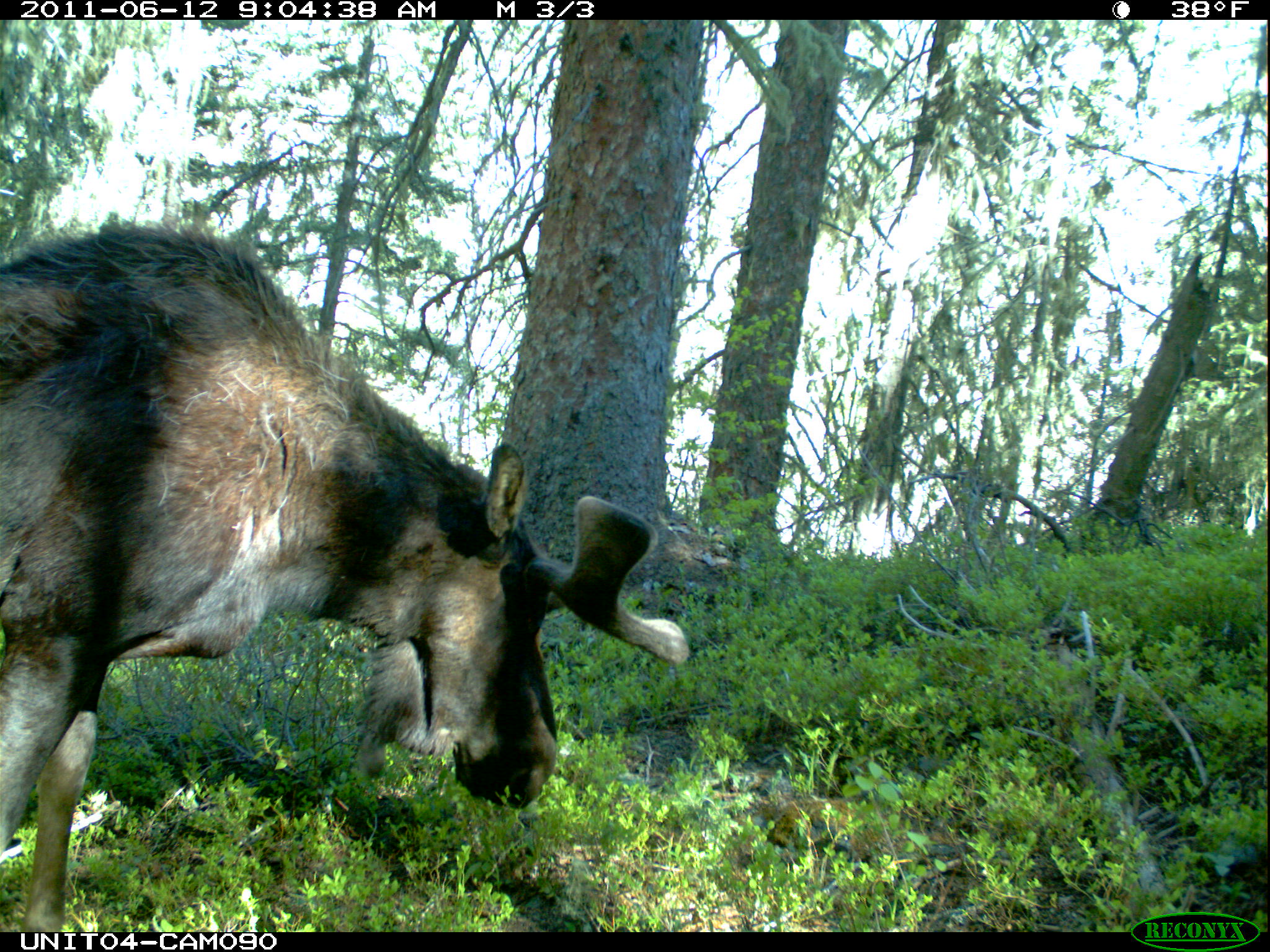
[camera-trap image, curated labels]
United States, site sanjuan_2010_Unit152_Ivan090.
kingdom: Animalia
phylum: Chordata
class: Mammalia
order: Artiodactyla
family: Cervidae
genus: Alces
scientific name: Alces alces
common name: moose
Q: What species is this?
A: Alces alces (moose).